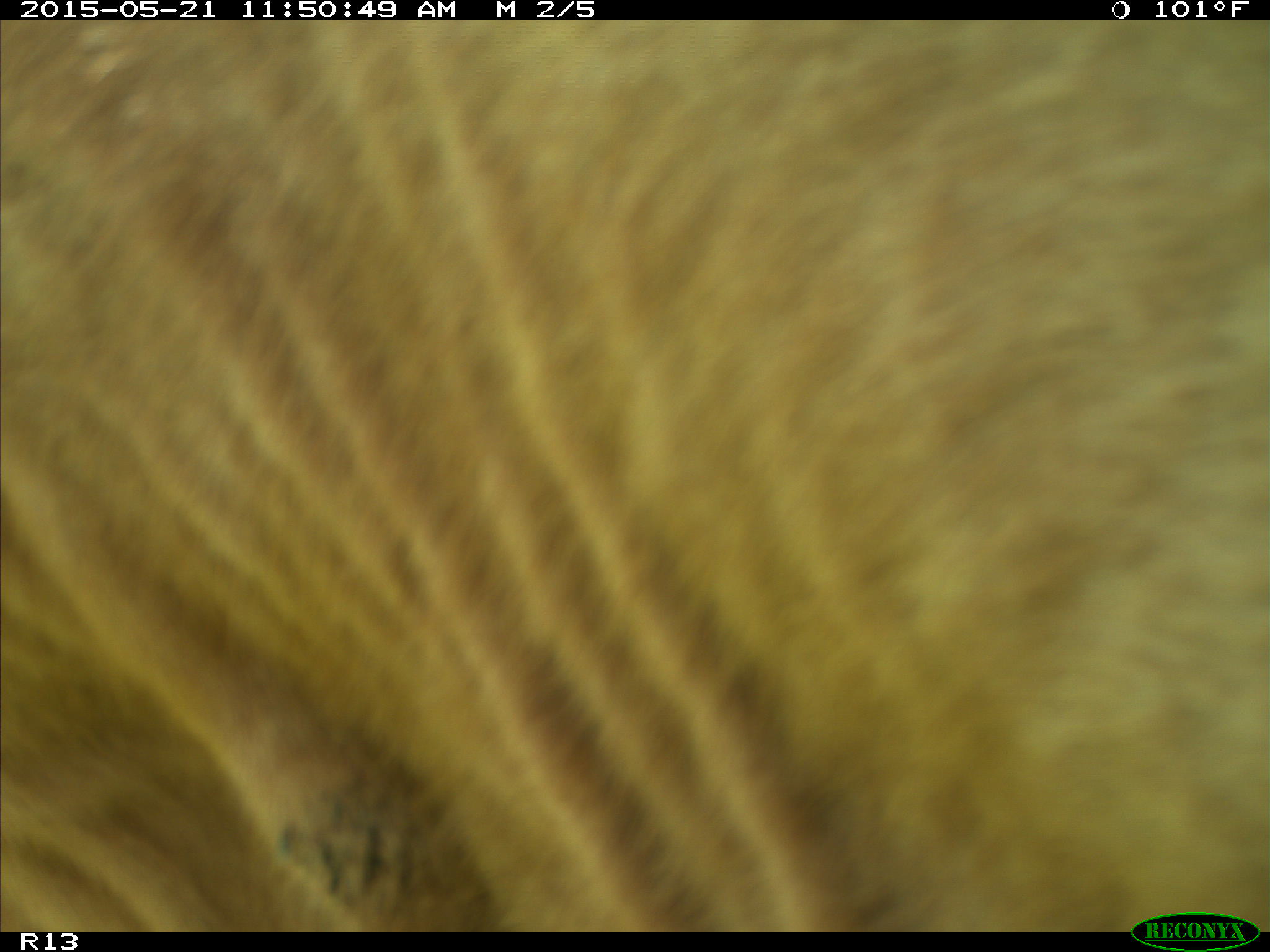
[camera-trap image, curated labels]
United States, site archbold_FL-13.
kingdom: Animalia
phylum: Chordata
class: Mammalia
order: Artiodactyla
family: Bovidae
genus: Bos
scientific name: Bos taurus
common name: domestic cow